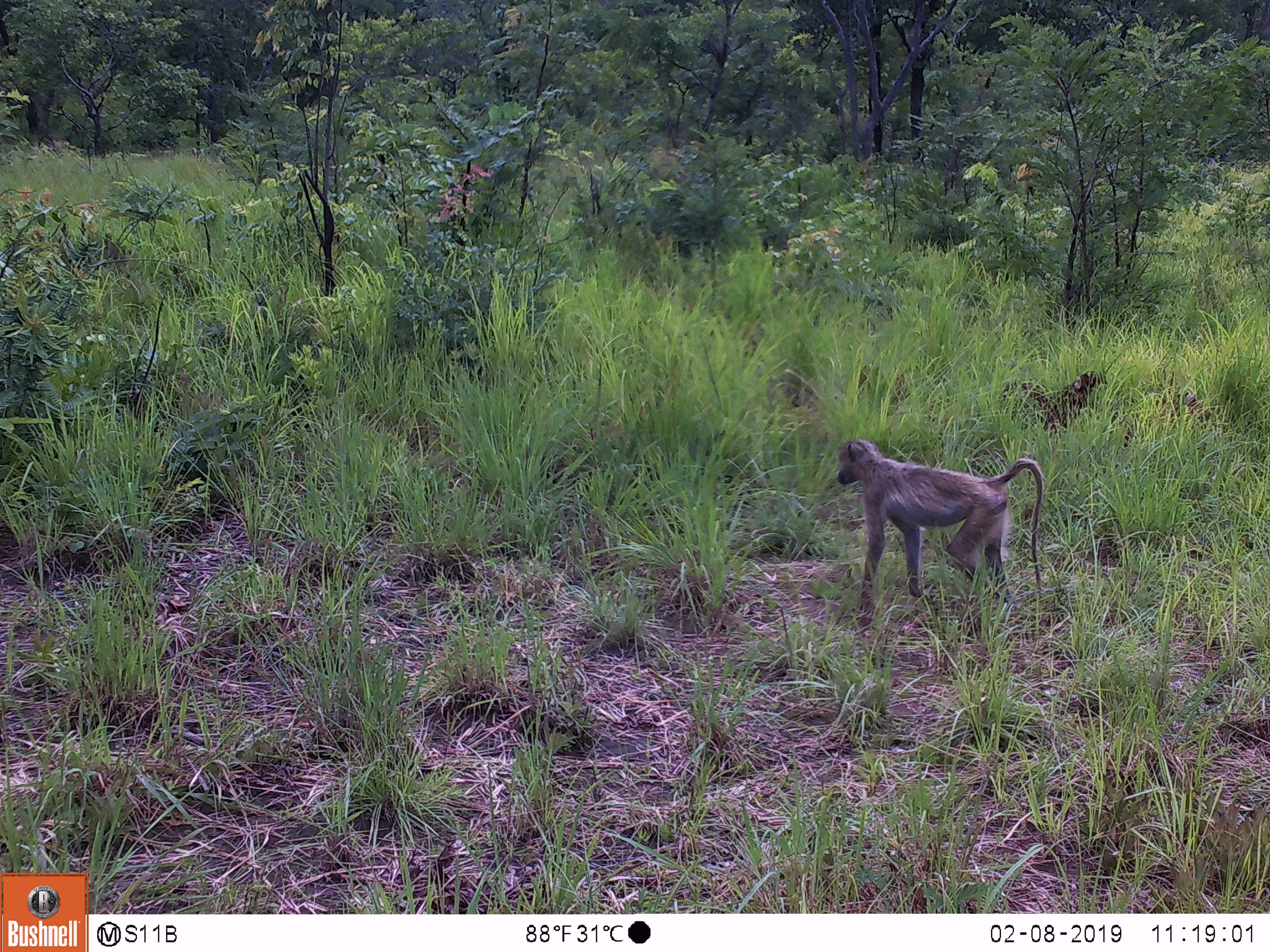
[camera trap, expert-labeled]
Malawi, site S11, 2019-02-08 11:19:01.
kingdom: Animalia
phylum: Chordata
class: Mammalia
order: Primates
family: Cercopithecidae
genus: Papio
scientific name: Papio cynocephalus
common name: yellow baboon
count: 1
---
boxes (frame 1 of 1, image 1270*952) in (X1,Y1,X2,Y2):
yellow baboon: (828,431,1054,623)